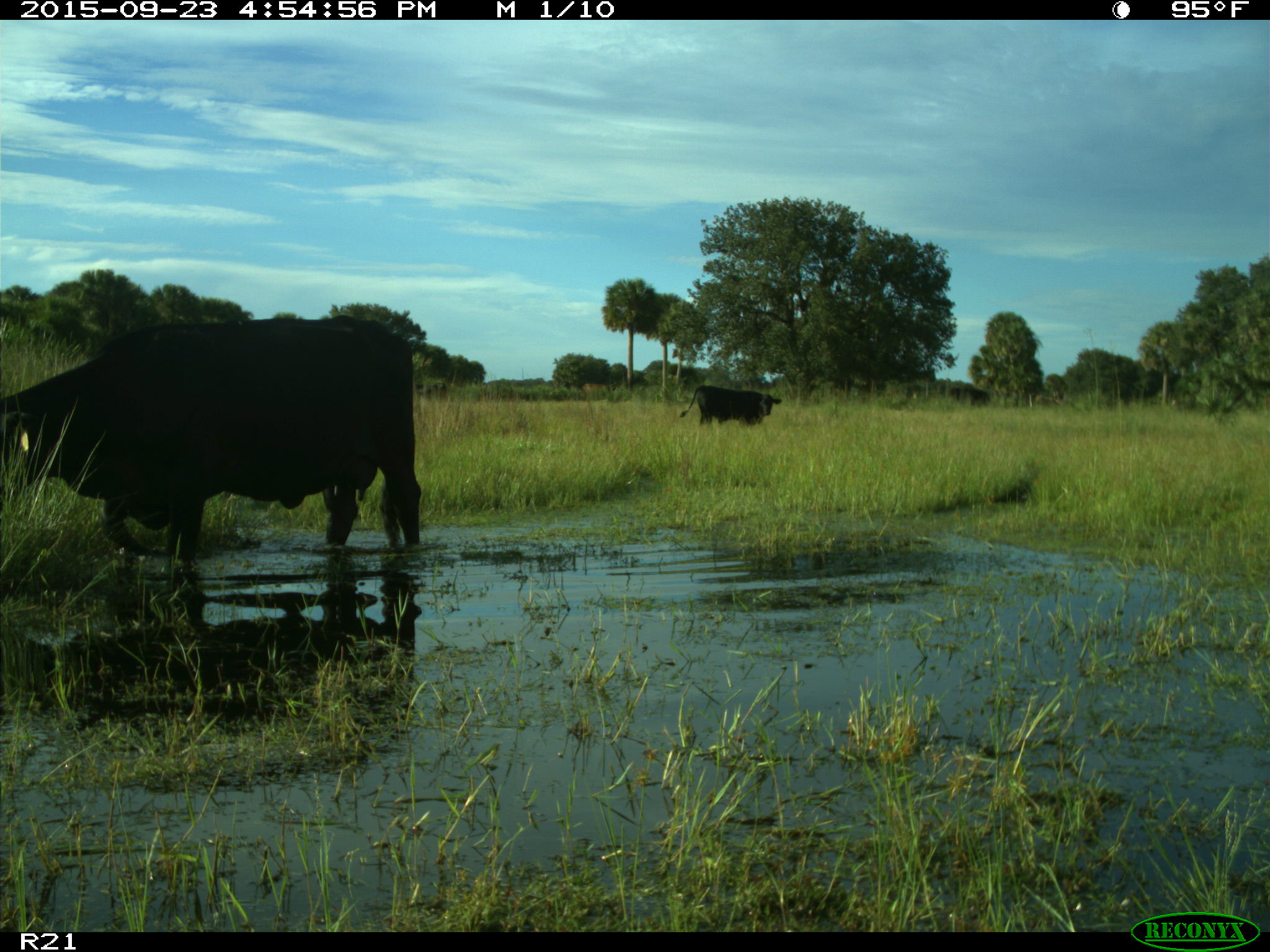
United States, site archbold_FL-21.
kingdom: Animalia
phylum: Chordata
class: Mammalia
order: Artiodactyla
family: Bovidae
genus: Bos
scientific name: Bos taurus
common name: domestic cow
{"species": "Bos taurus (domestic cow)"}